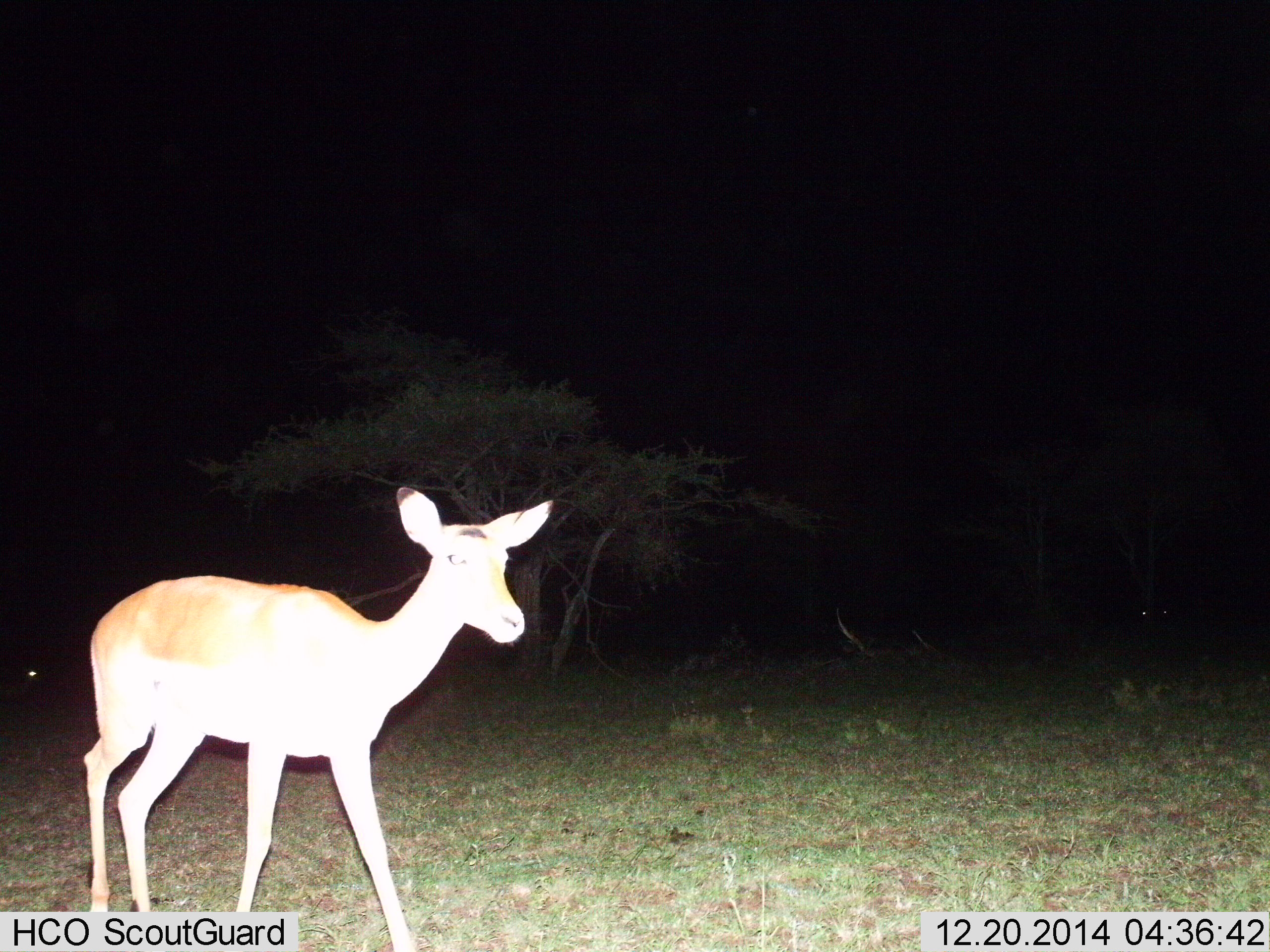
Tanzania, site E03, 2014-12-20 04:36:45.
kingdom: Animalia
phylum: Chordata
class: Mammalia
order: Artiodactyla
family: Bovidae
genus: Aepyceros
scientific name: Aepyceros melampus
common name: impala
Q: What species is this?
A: Impala (Aepyceros melampus).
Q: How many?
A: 1.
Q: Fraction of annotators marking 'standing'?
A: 40%.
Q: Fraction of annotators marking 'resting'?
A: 0%.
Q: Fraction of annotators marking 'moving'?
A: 70%.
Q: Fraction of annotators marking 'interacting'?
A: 0%.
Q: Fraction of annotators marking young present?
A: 0%.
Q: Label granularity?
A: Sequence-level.